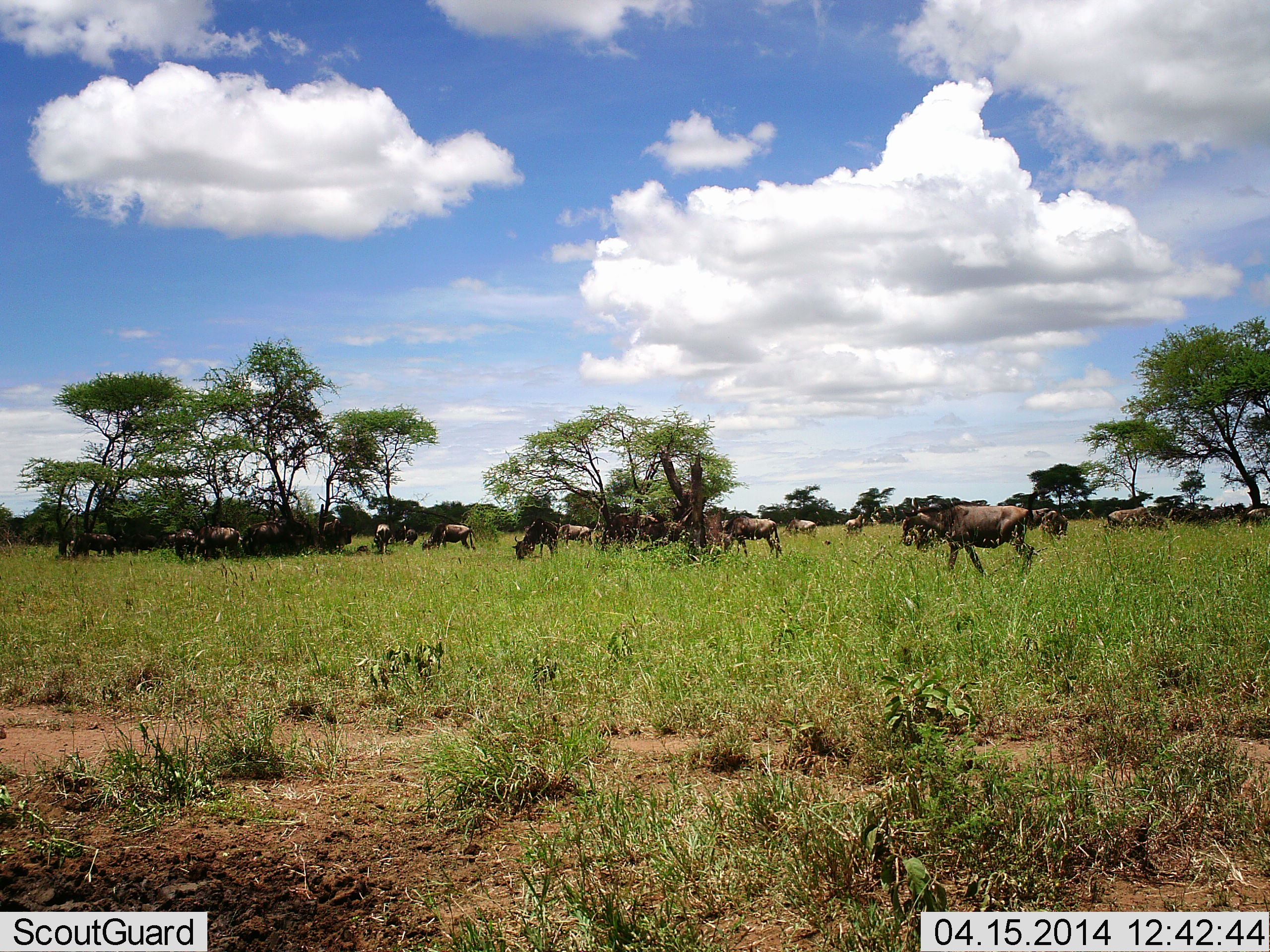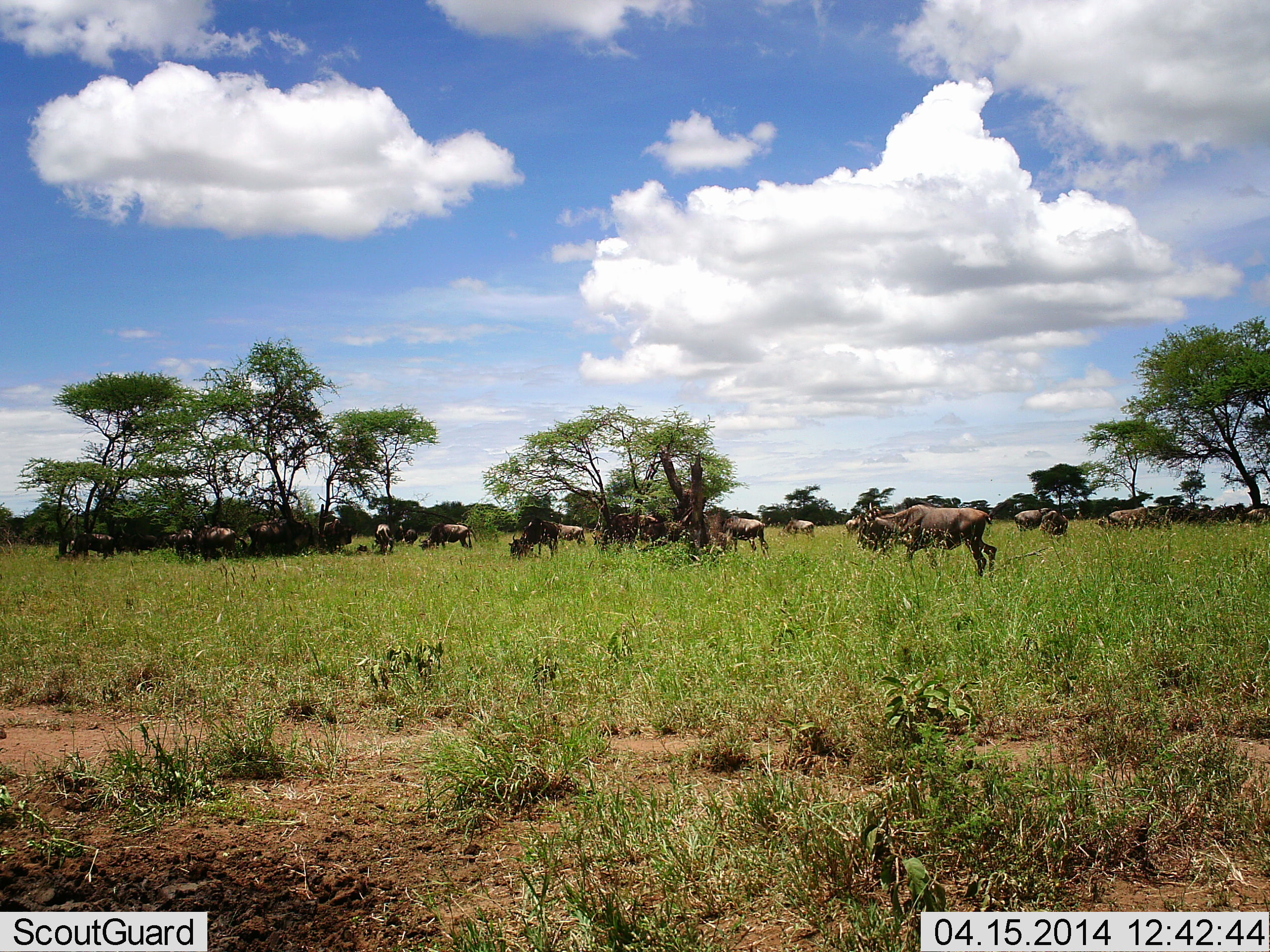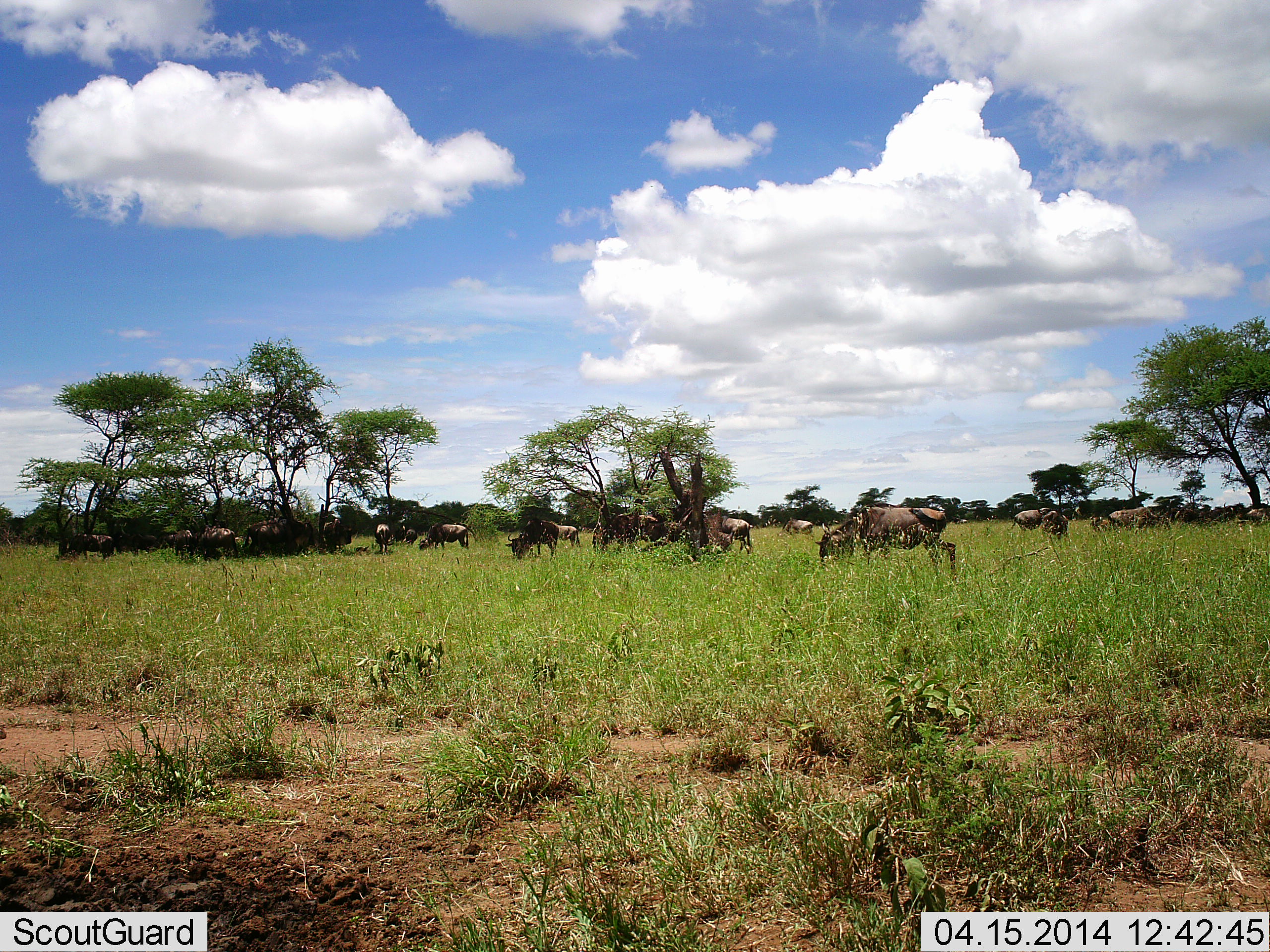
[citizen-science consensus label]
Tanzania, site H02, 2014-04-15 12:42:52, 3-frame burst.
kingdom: Animalia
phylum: Chordata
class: Mammalia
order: Artiodactyla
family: Bovidae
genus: Connochaetes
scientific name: Connochaetes taurinus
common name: blue wildebeest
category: wildebeest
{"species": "wildebeest (blue wildebeest) (Connochaetes taurinus)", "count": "11-50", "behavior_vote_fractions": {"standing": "38%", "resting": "21%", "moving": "69%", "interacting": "2%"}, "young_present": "2%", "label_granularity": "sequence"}